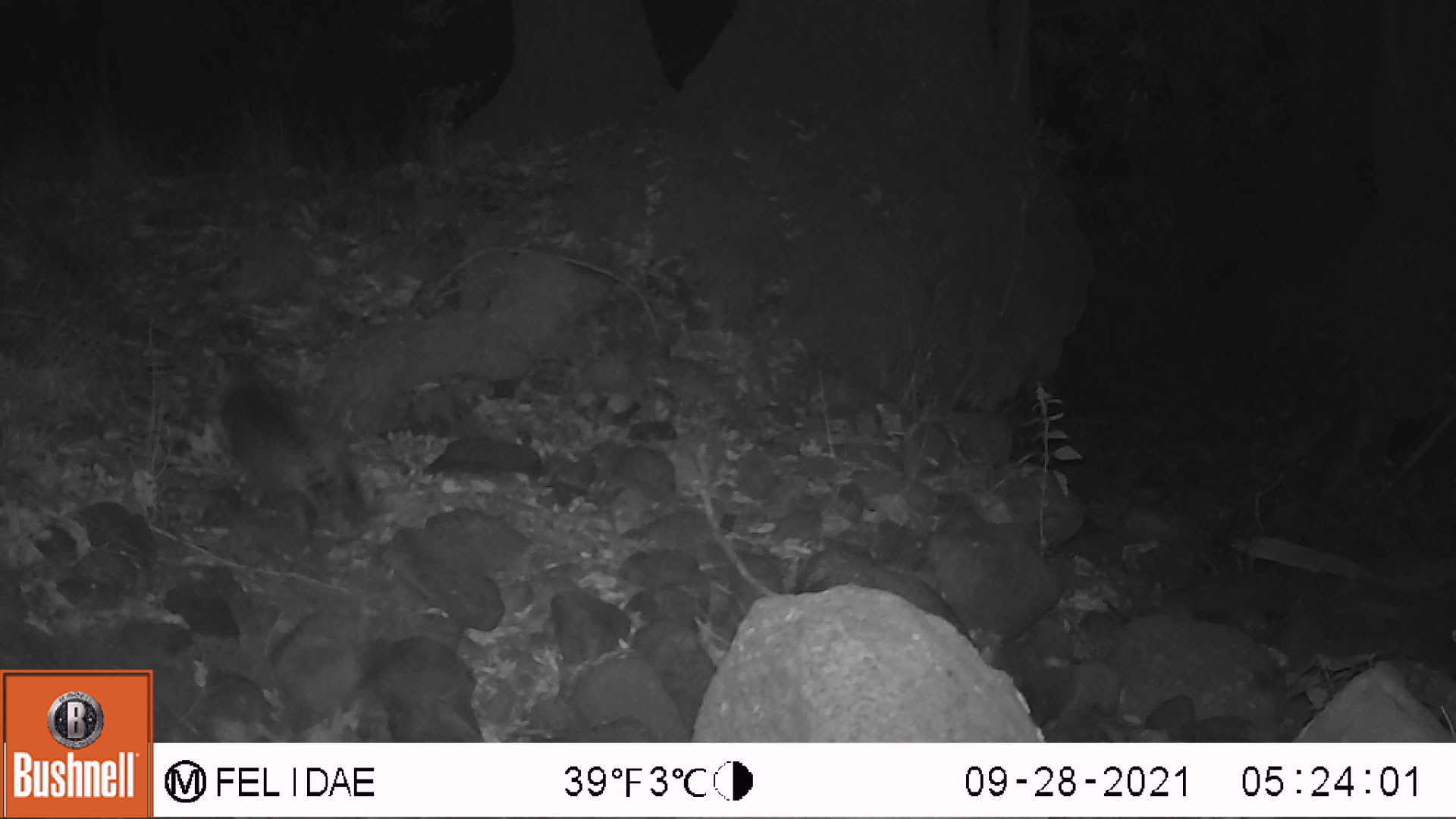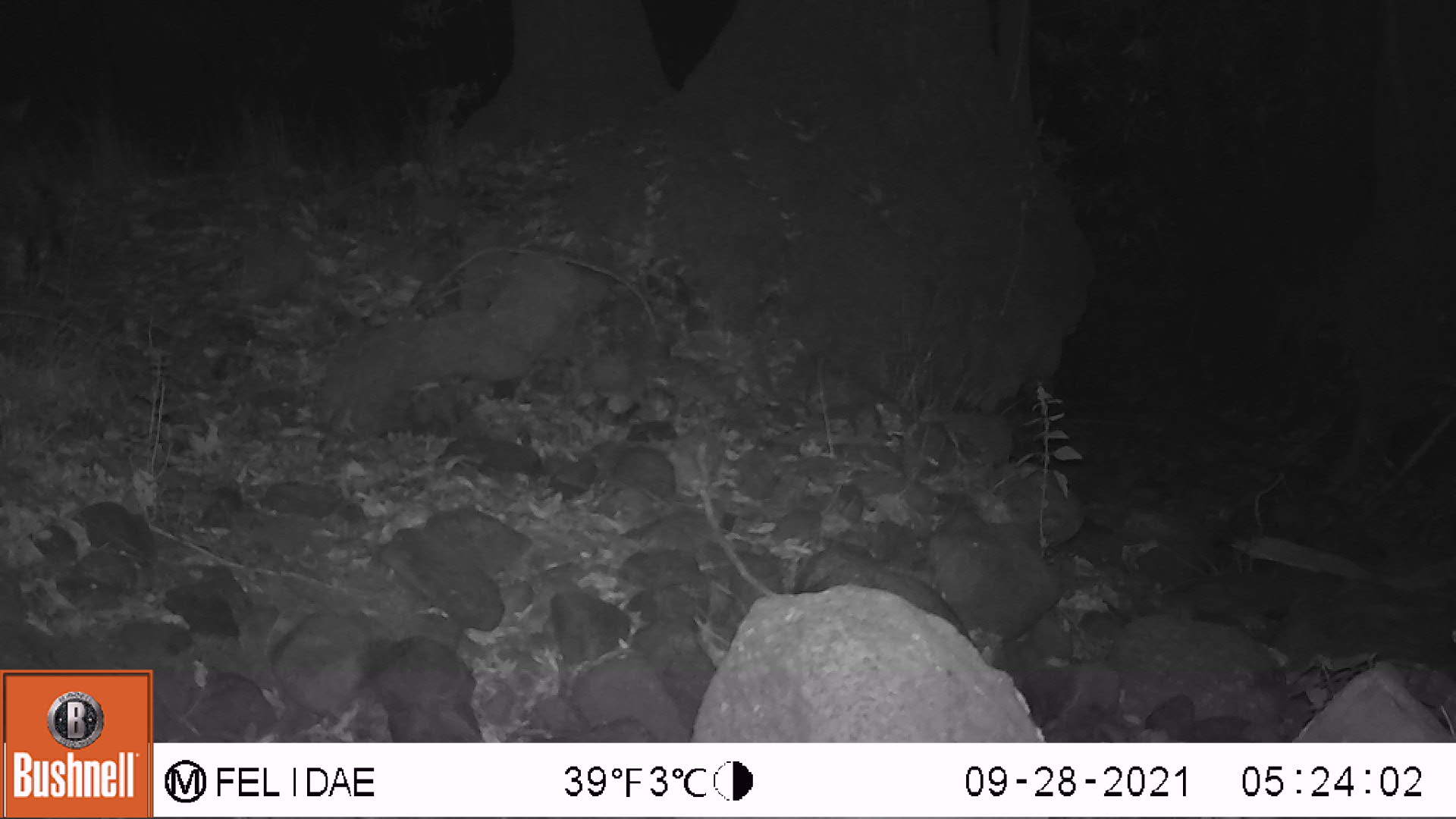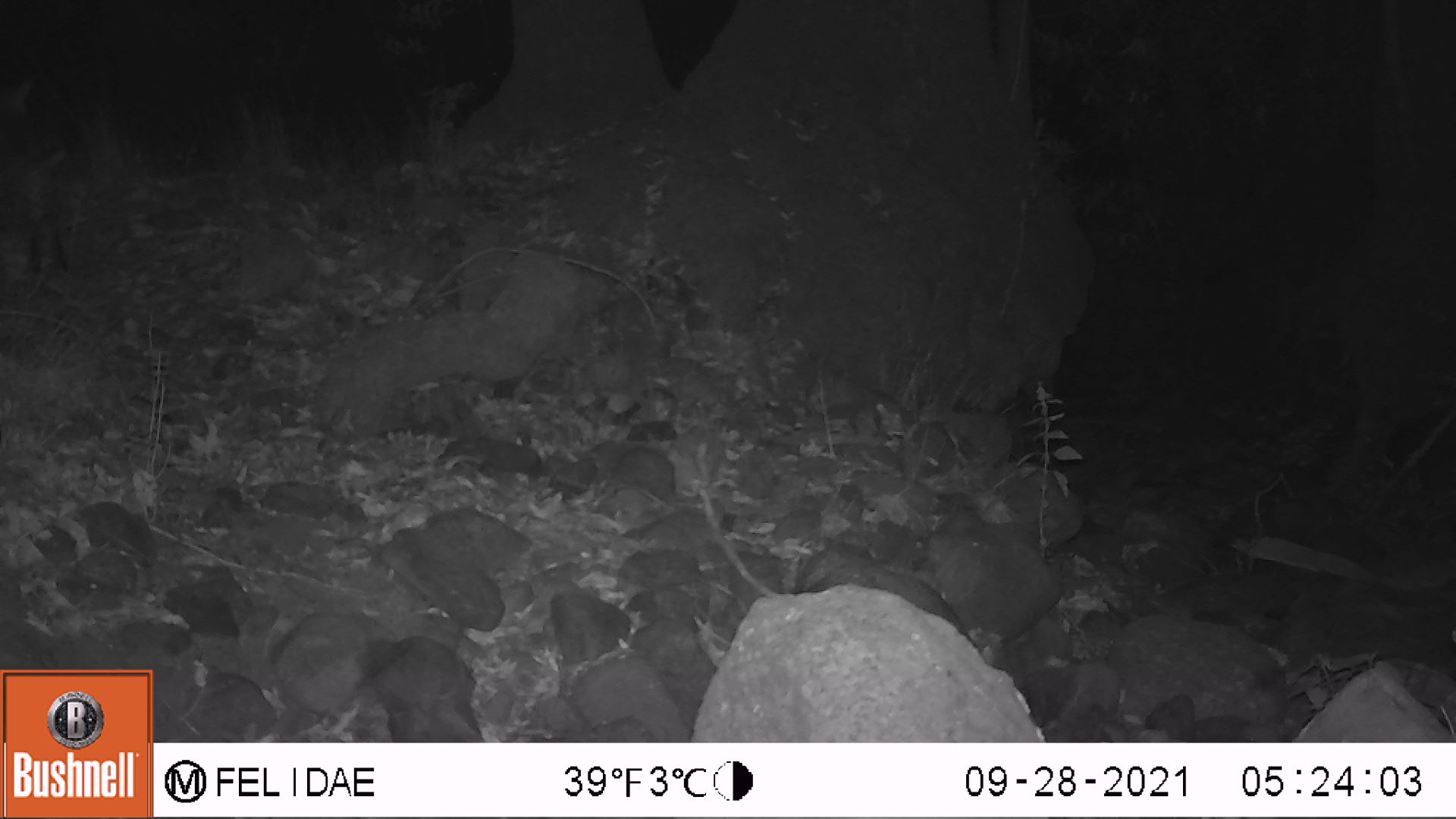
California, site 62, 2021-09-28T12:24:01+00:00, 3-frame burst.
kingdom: Animalia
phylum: Chordata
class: Mammalia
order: Carnivora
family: Procyonidae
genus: Procyon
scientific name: Procyon lotor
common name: raccoon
Raccoon (Procyon lotor).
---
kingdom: Animalia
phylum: Chordata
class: Mammalia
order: Carnivora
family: Felidae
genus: Lynx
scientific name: Lynx rufus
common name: bobcat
Bobcat (Lynx rufus).